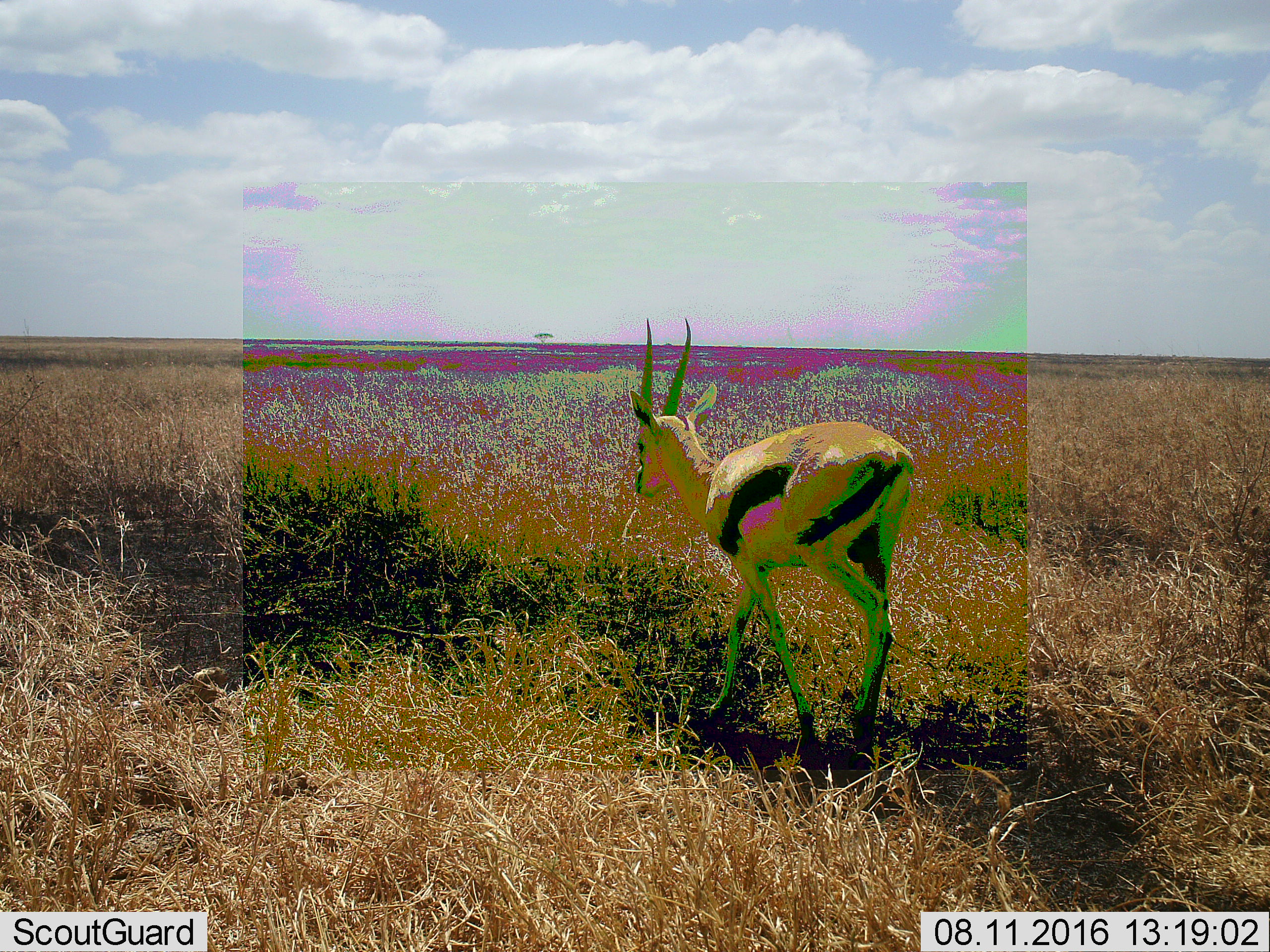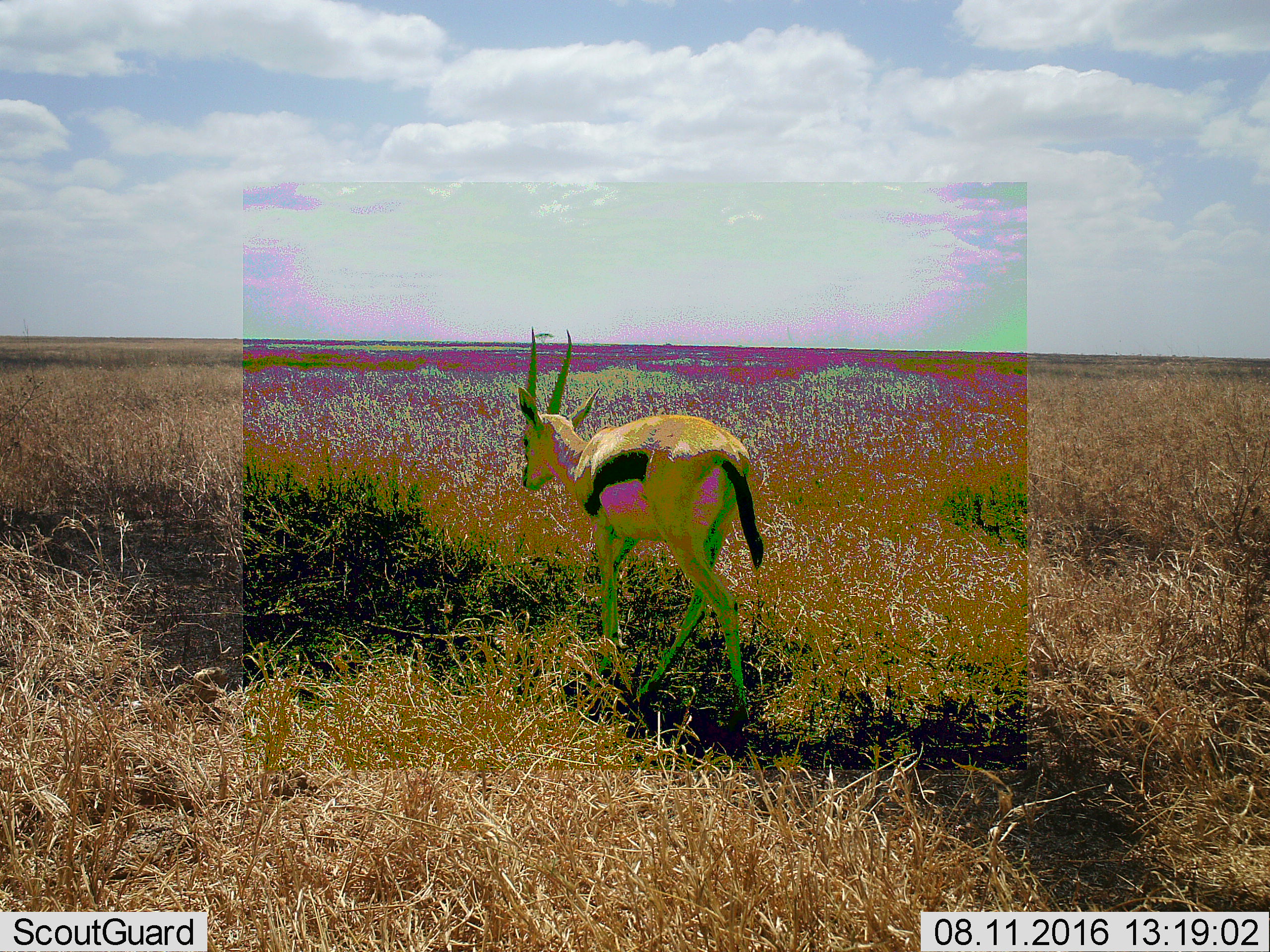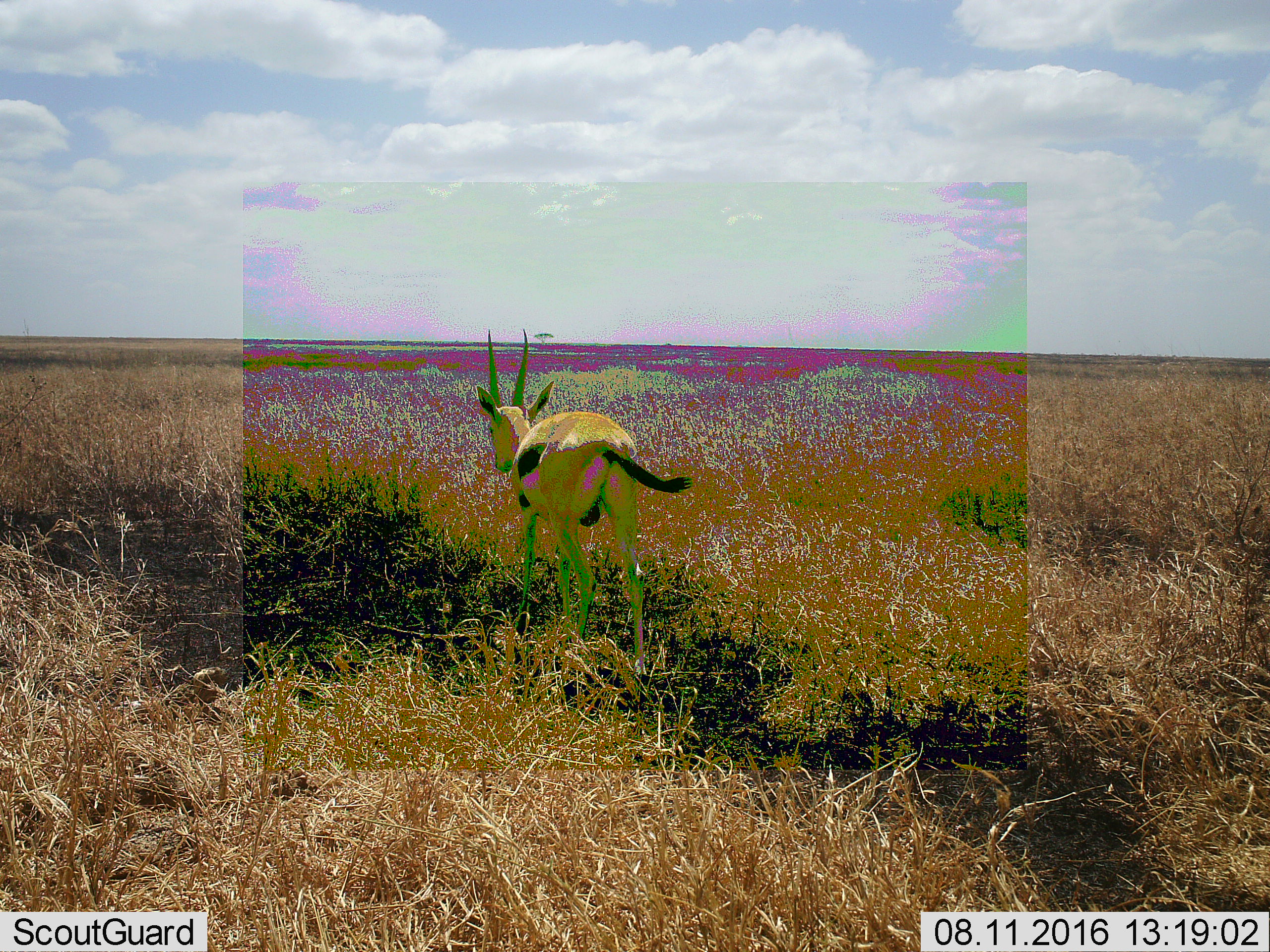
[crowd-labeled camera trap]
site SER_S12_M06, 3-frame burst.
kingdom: Animalia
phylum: Chordata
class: Mammalia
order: Artiodactyla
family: Bovidae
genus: Eudorcas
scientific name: Eudorcas thomsonii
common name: thomson's gazelle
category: gazellethomsons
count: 1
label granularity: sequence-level